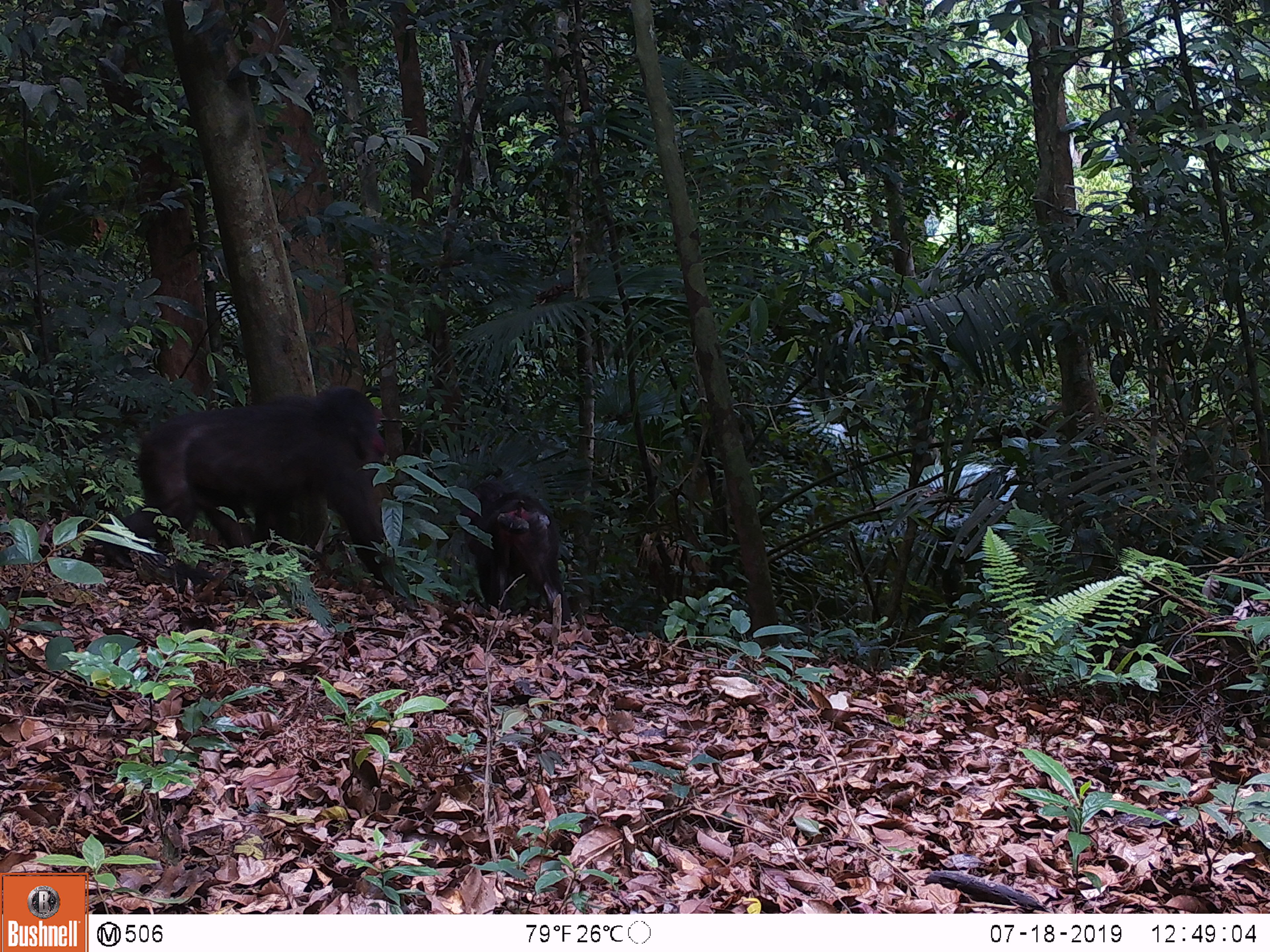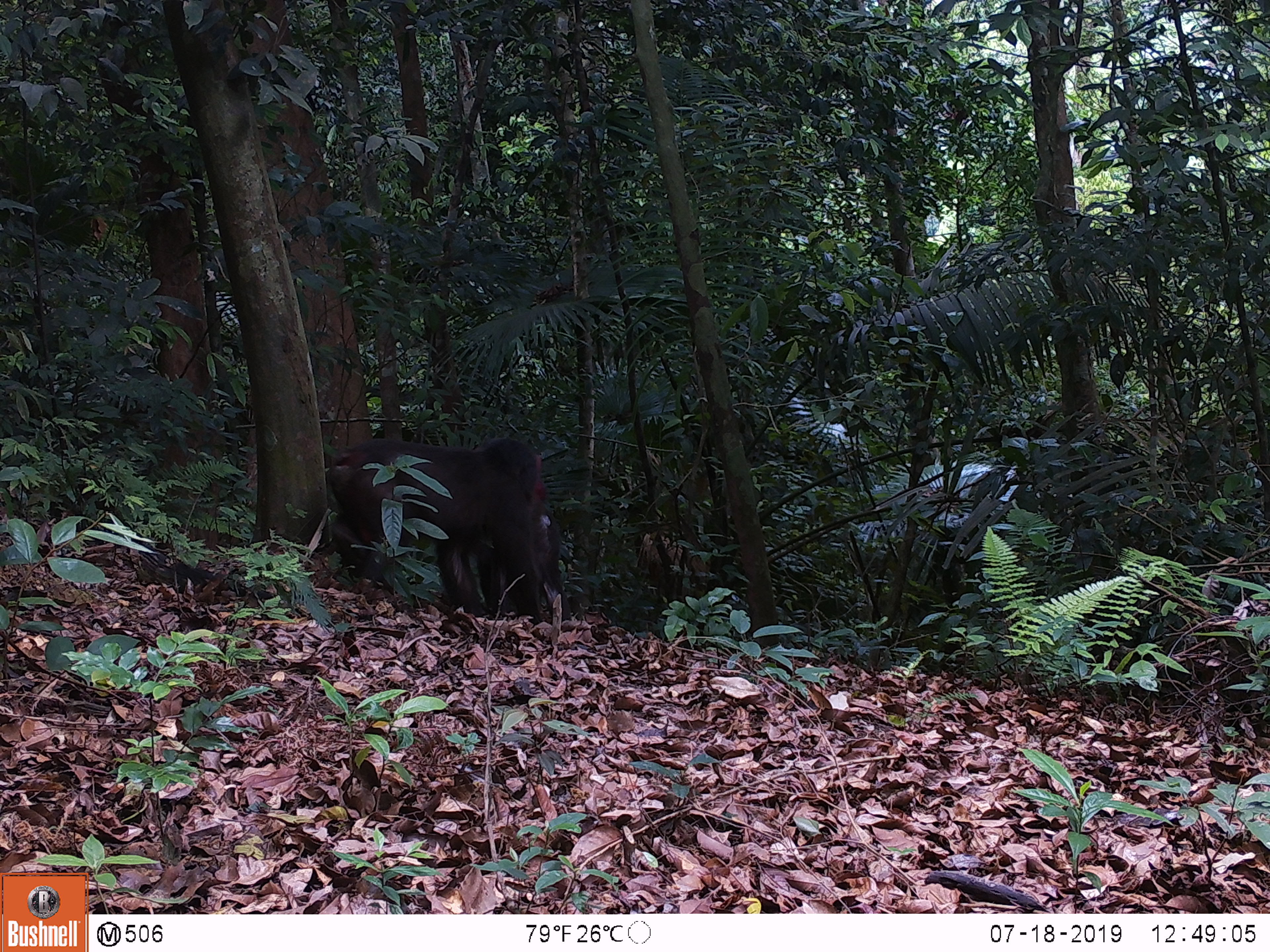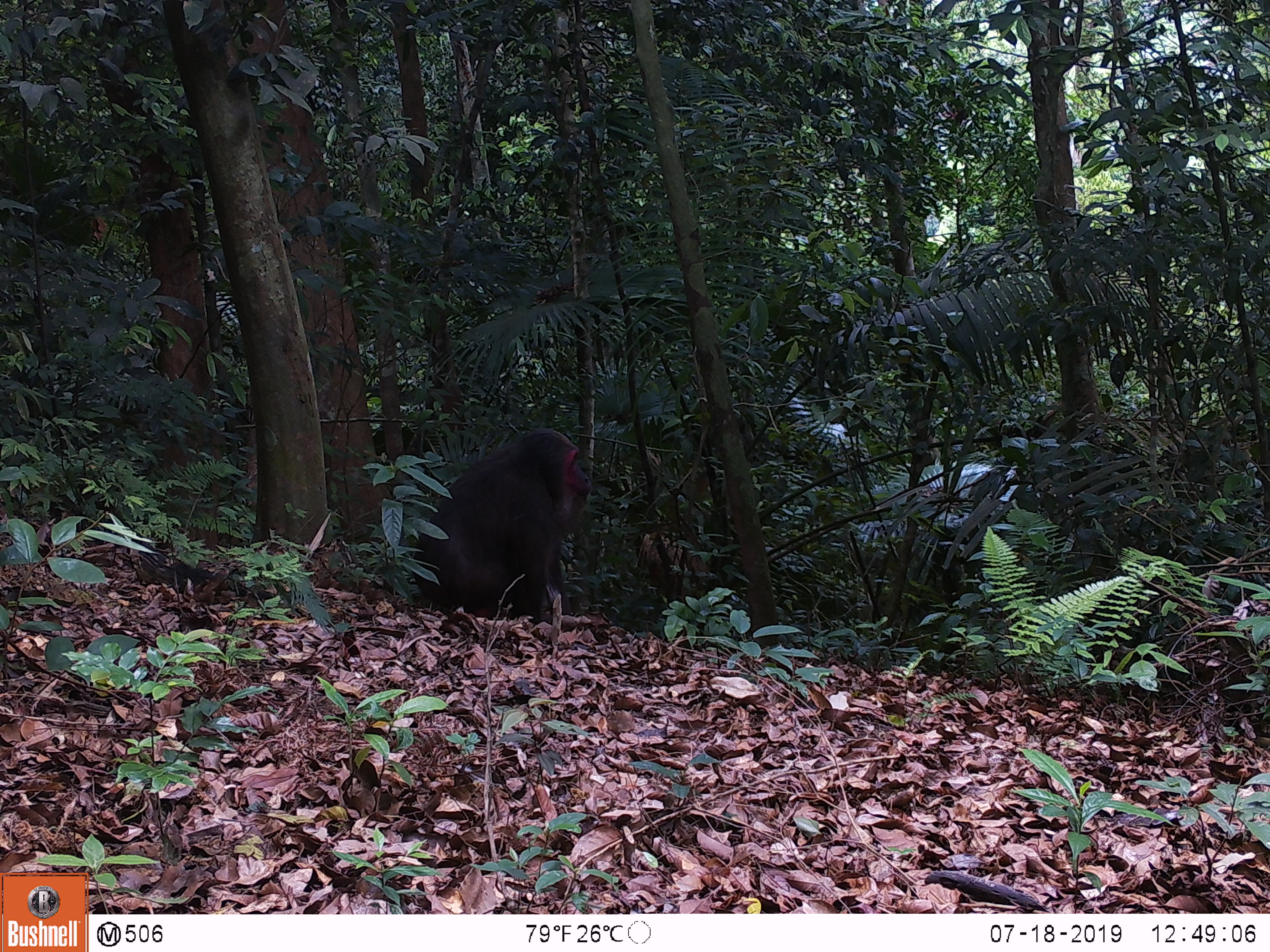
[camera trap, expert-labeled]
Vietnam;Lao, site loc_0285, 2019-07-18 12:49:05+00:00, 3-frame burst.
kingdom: Animalia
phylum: Chordata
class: Mammalia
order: Primates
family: Cercopithecidae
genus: Macaca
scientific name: Macaca arctoides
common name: stump-tailed macaque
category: stump tailed macaque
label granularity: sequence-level